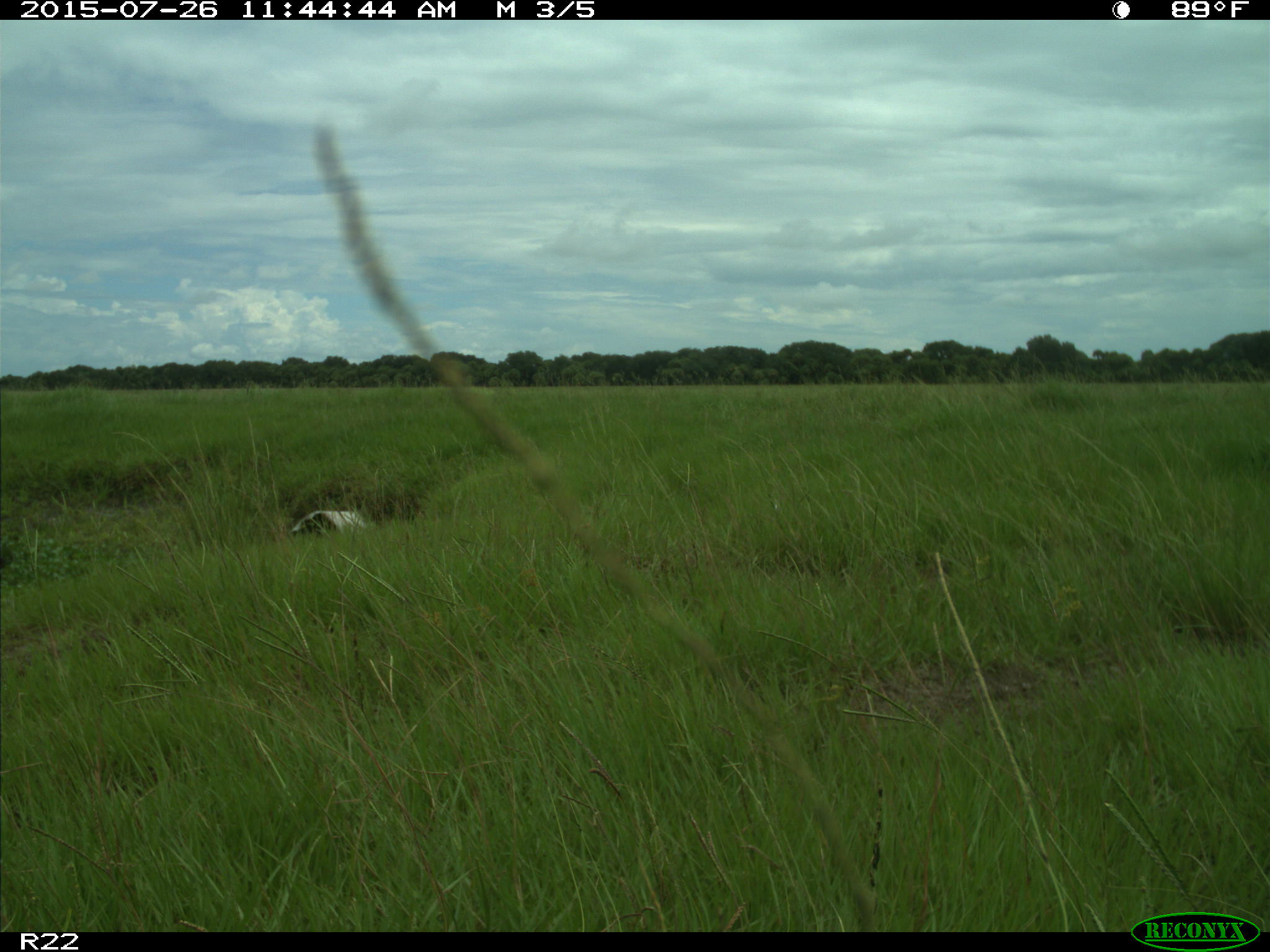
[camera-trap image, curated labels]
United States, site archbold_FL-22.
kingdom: Animalia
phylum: Chordata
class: Mammalia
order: Artiodactyla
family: Bovidae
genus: Bos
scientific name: Bos taurus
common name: domestic cow